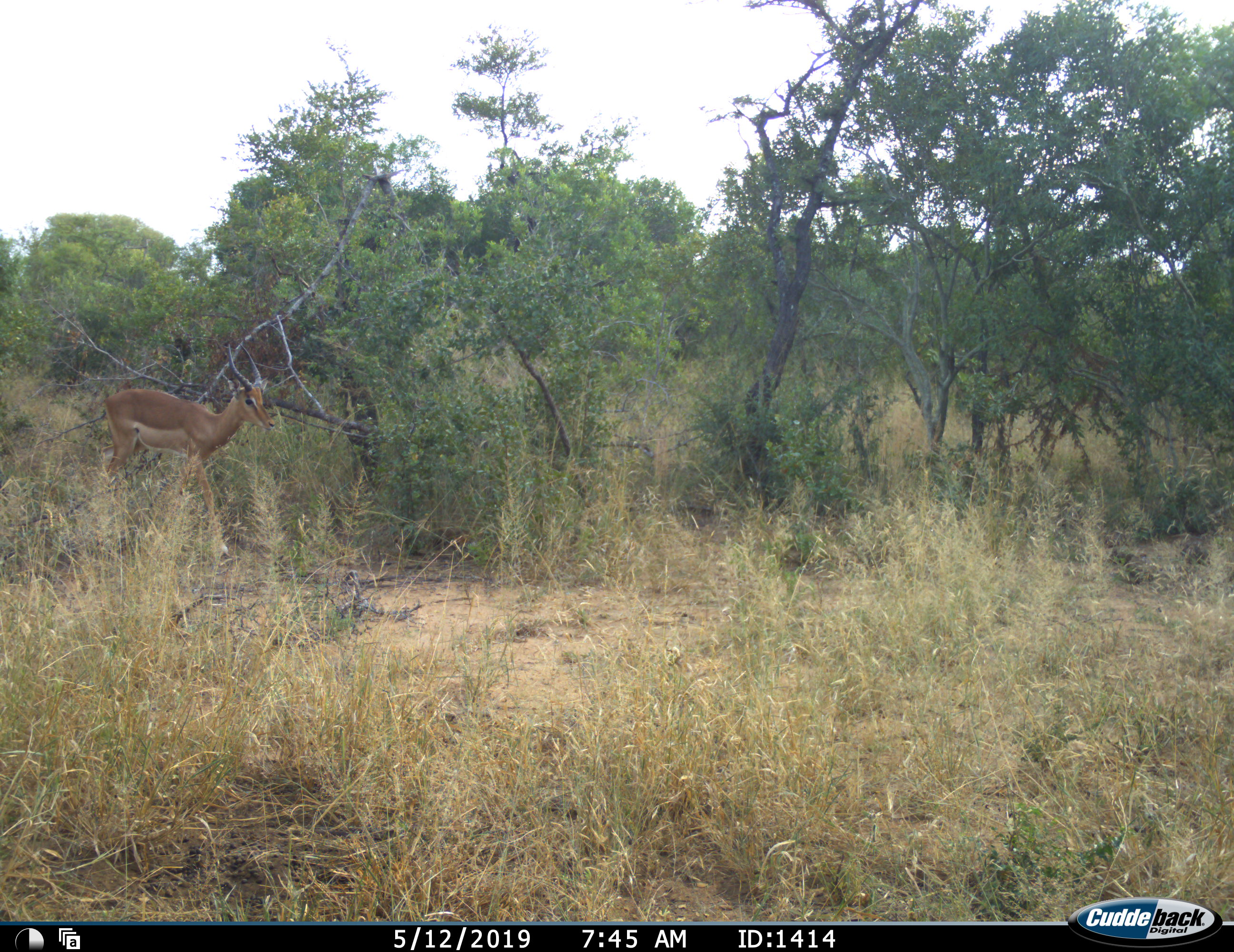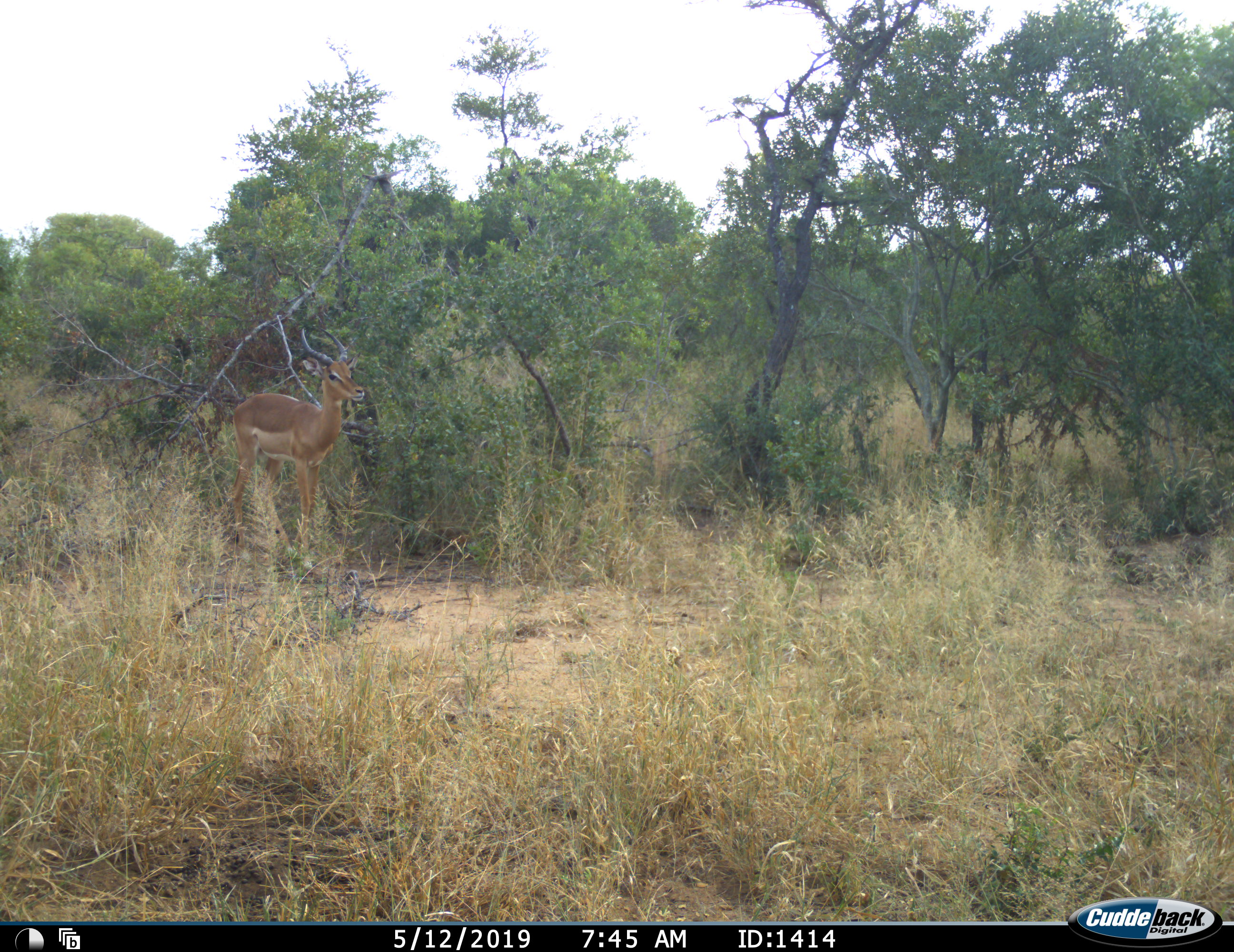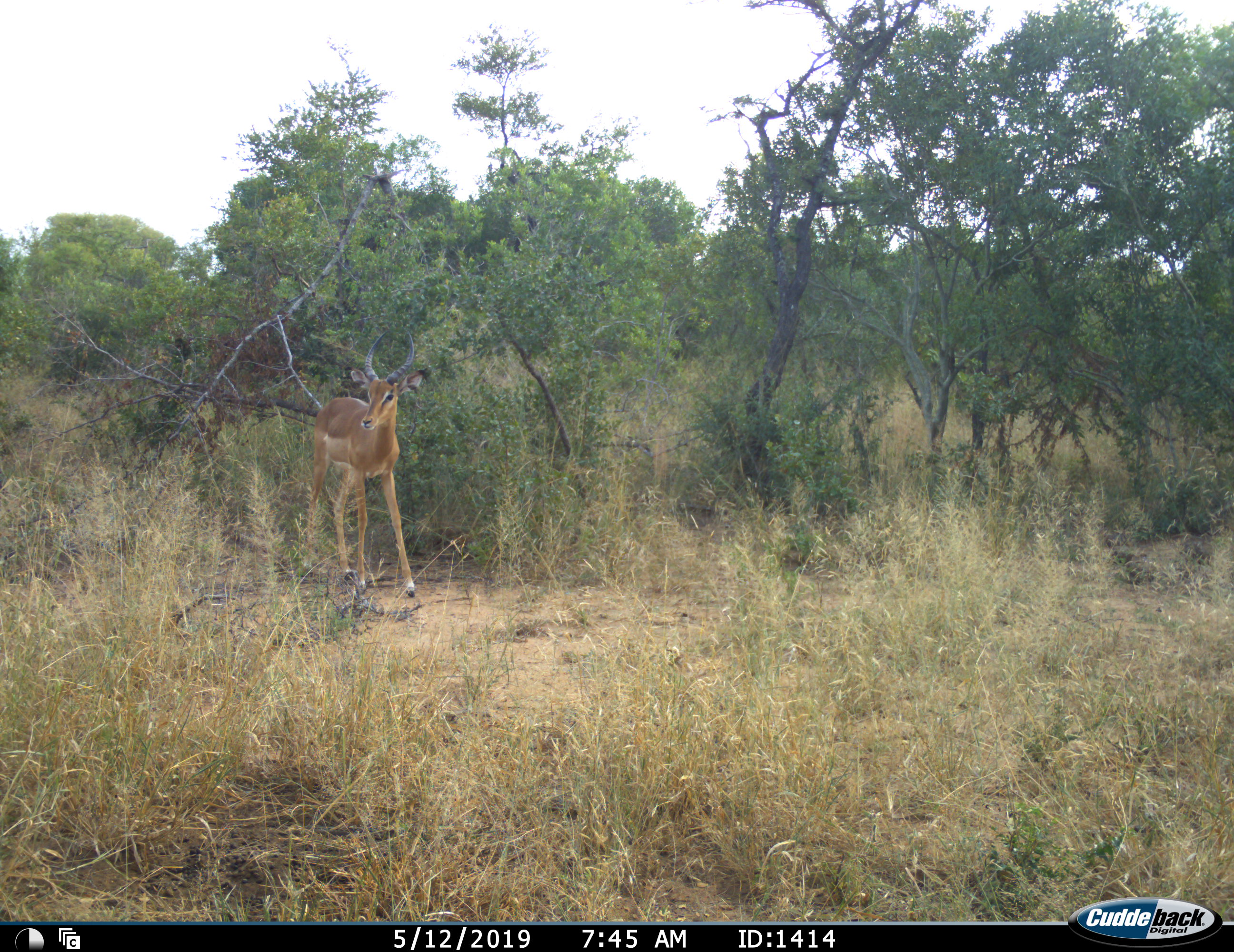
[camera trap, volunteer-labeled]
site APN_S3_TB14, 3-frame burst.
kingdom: Animalia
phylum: Chordata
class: Mammalia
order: Artiodactyla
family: Bovidae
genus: Aepyceros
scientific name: Aepyceros melampus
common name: impala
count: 1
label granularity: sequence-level